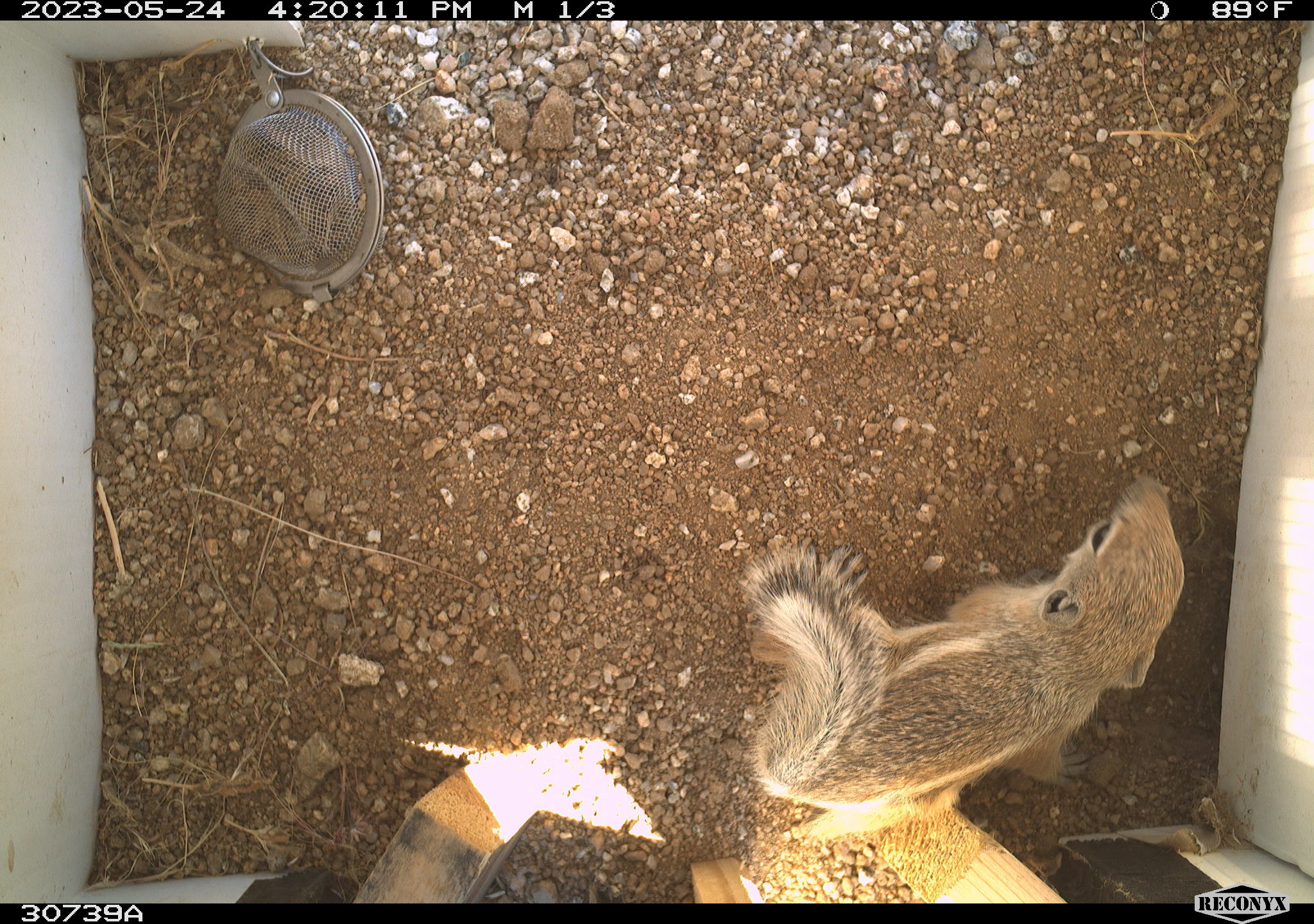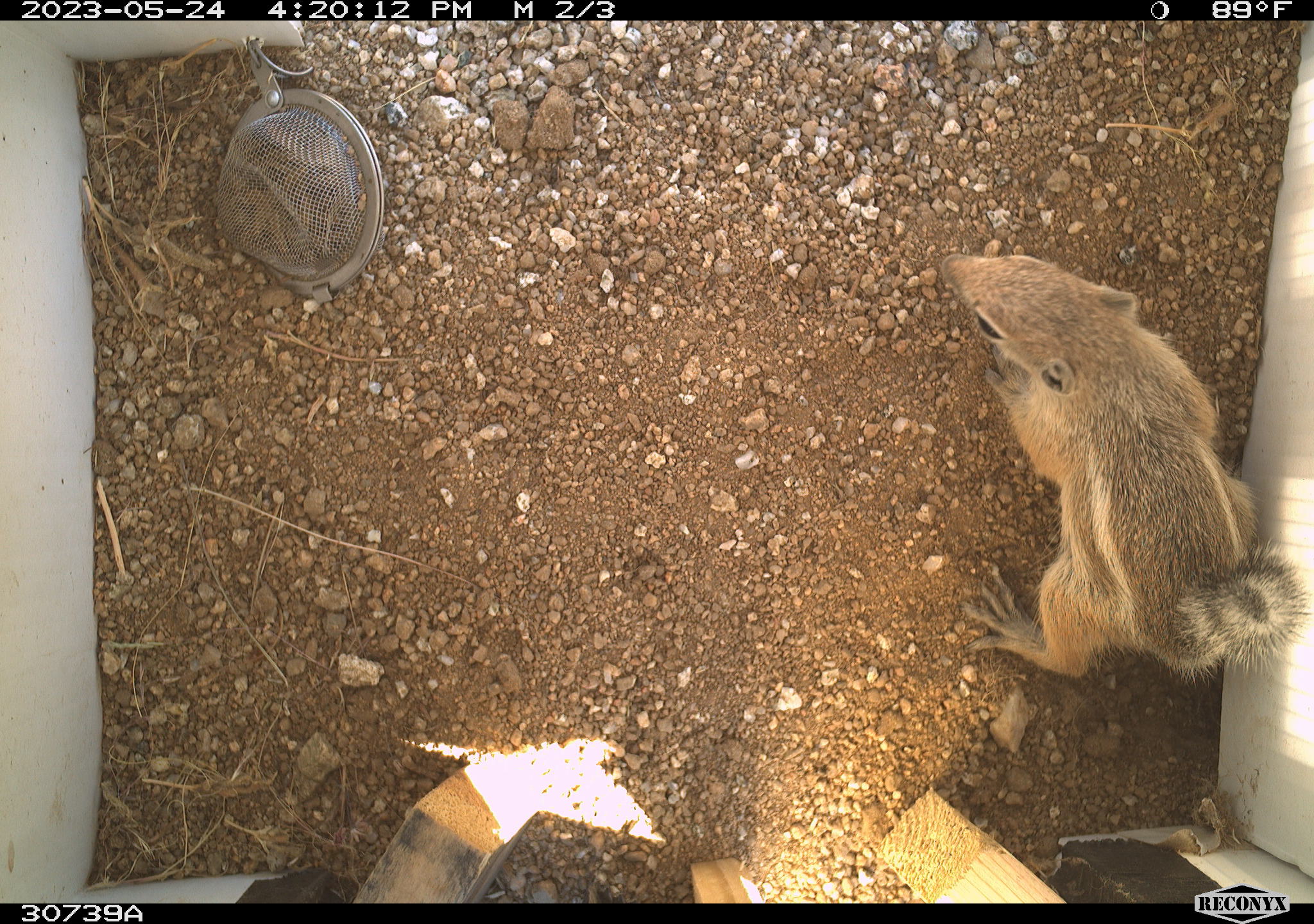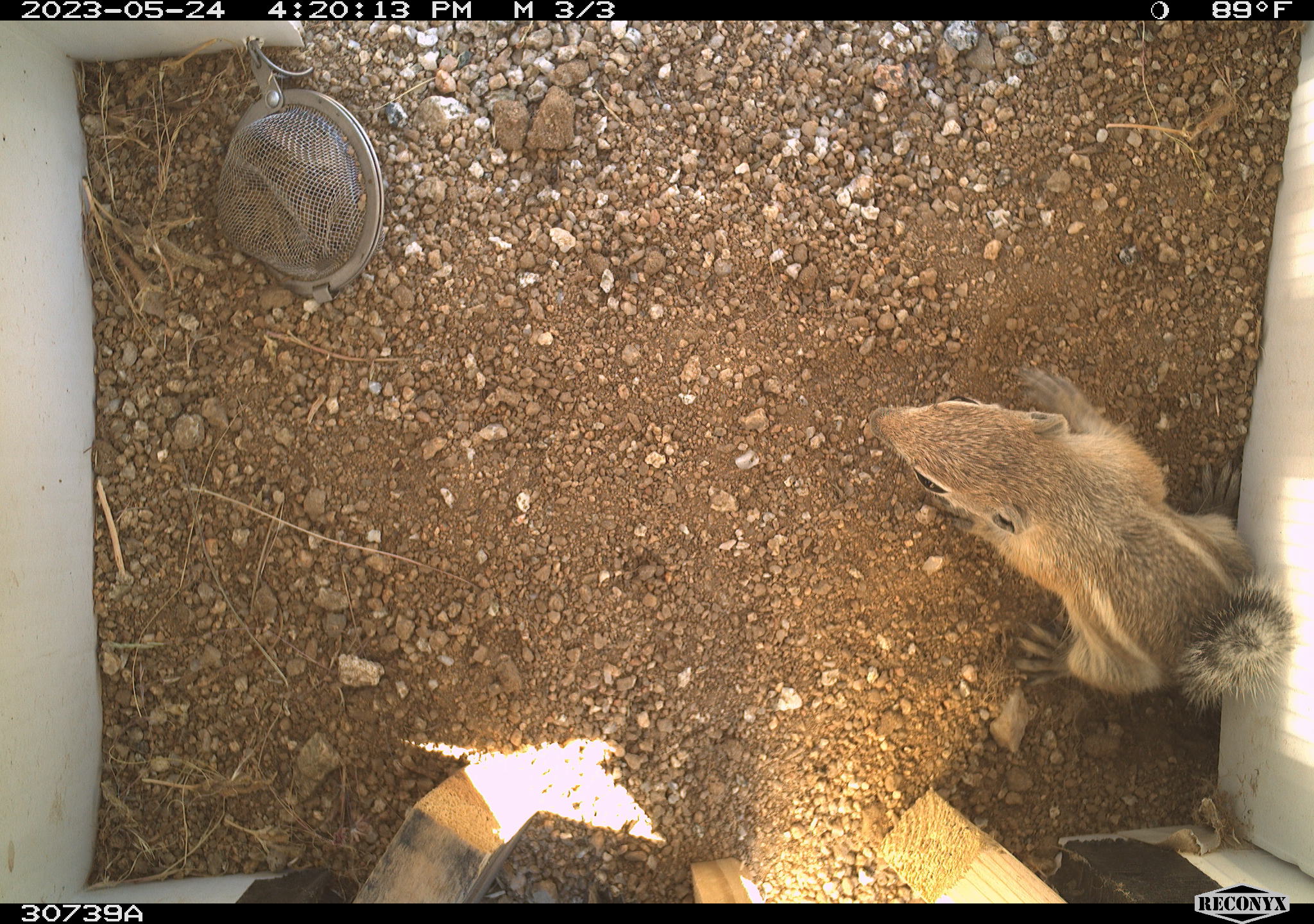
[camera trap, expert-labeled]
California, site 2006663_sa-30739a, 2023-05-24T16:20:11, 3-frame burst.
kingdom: Animalia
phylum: Chordata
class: Mammalia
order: Rodentia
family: Sciuridae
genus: Ammospermophilus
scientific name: Ammospermophilus leucurus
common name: white-tailed antelope squirrel